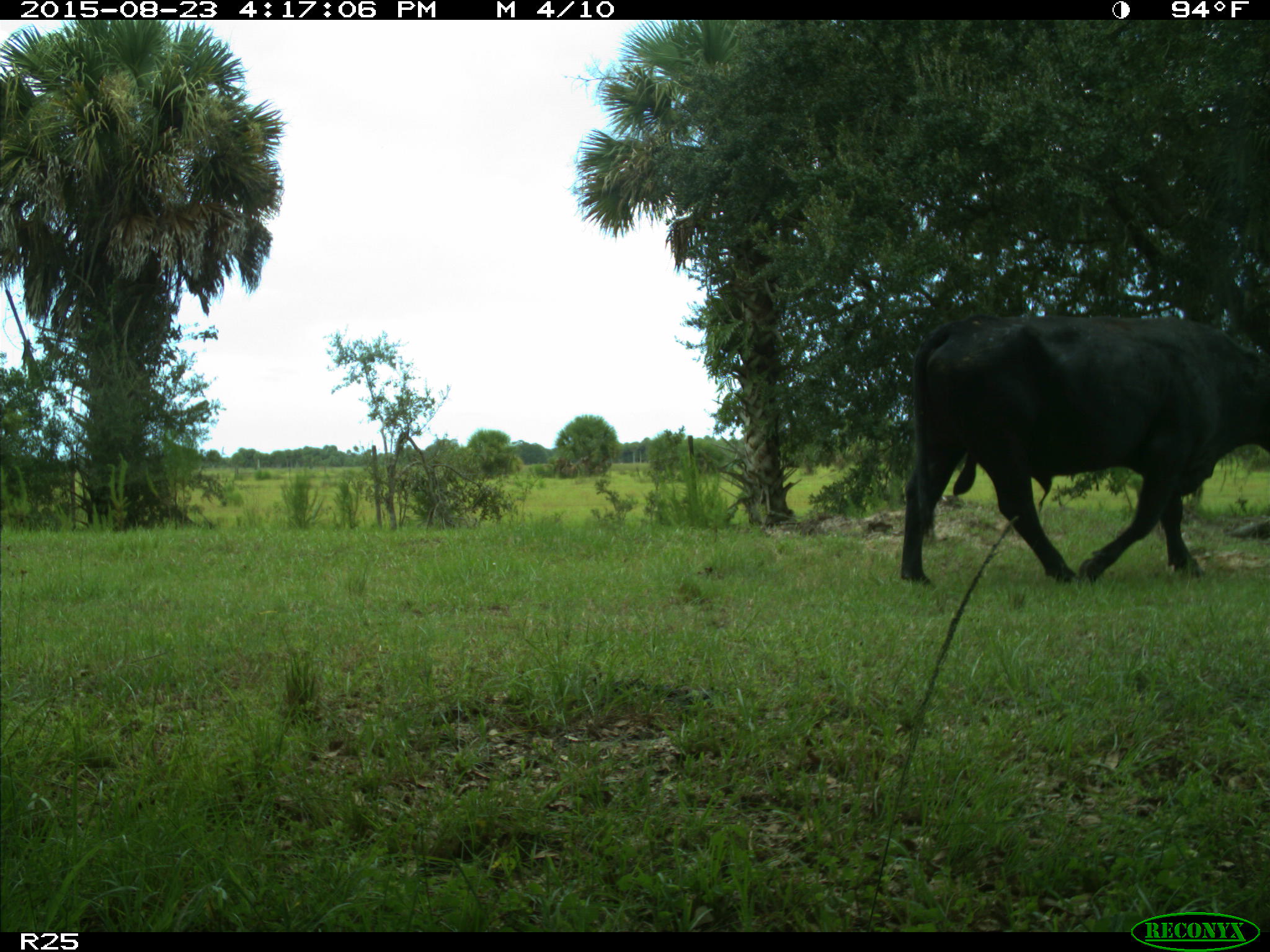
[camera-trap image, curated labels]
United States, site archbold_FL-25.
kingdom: Animalia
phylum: Chordata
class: Mammalia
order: Artiodactyla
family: Bovidae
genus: Bos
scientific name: Bos taurus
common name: domestic cow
Bos taurus (domestic cow).